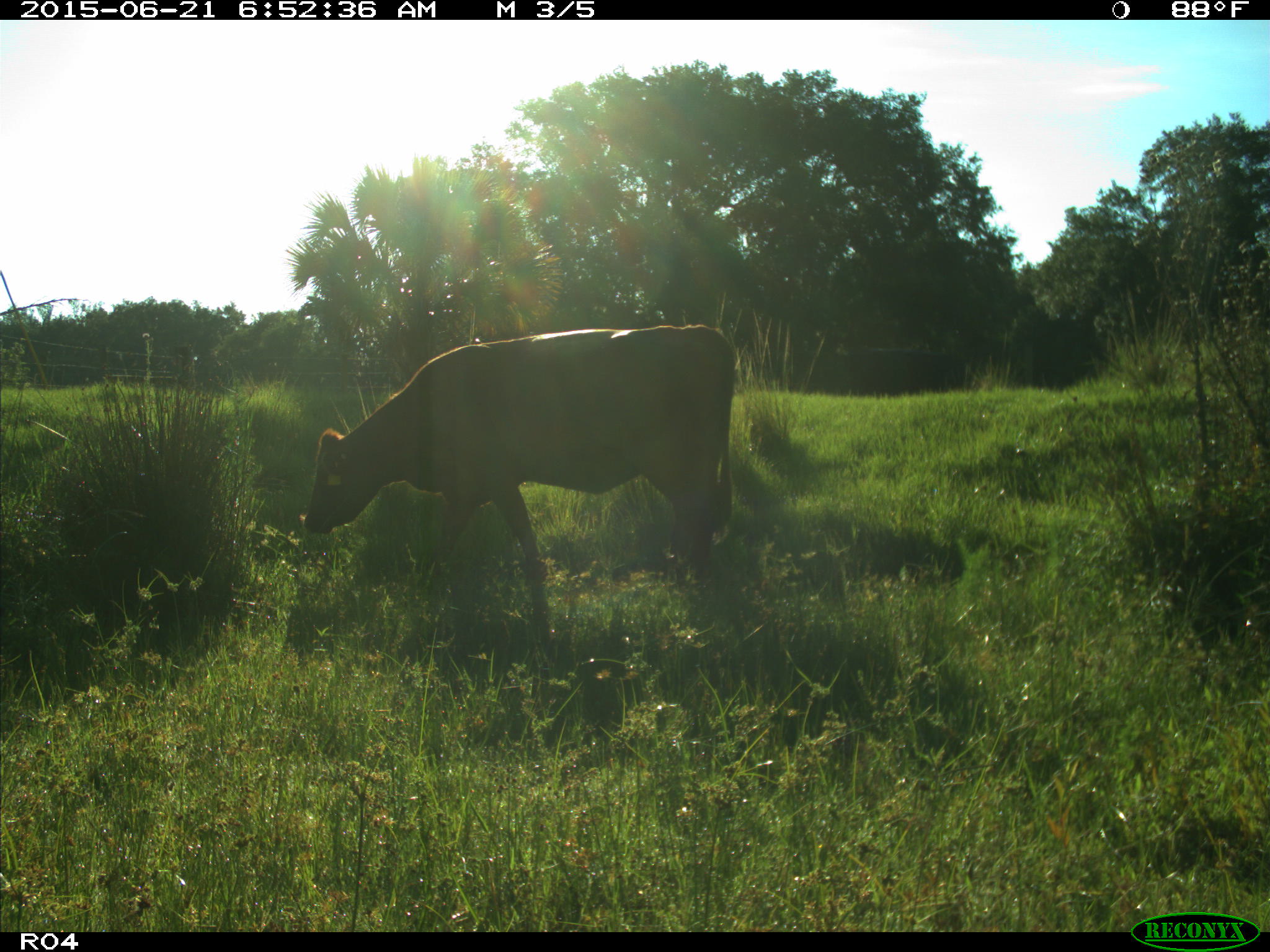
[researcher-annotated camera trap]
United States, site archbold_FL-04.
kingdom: Animalia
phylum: Chordata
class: Mammalia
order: Artiodactyla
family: Bovidae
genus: Bos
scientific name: Bos taurus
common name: domestic cow